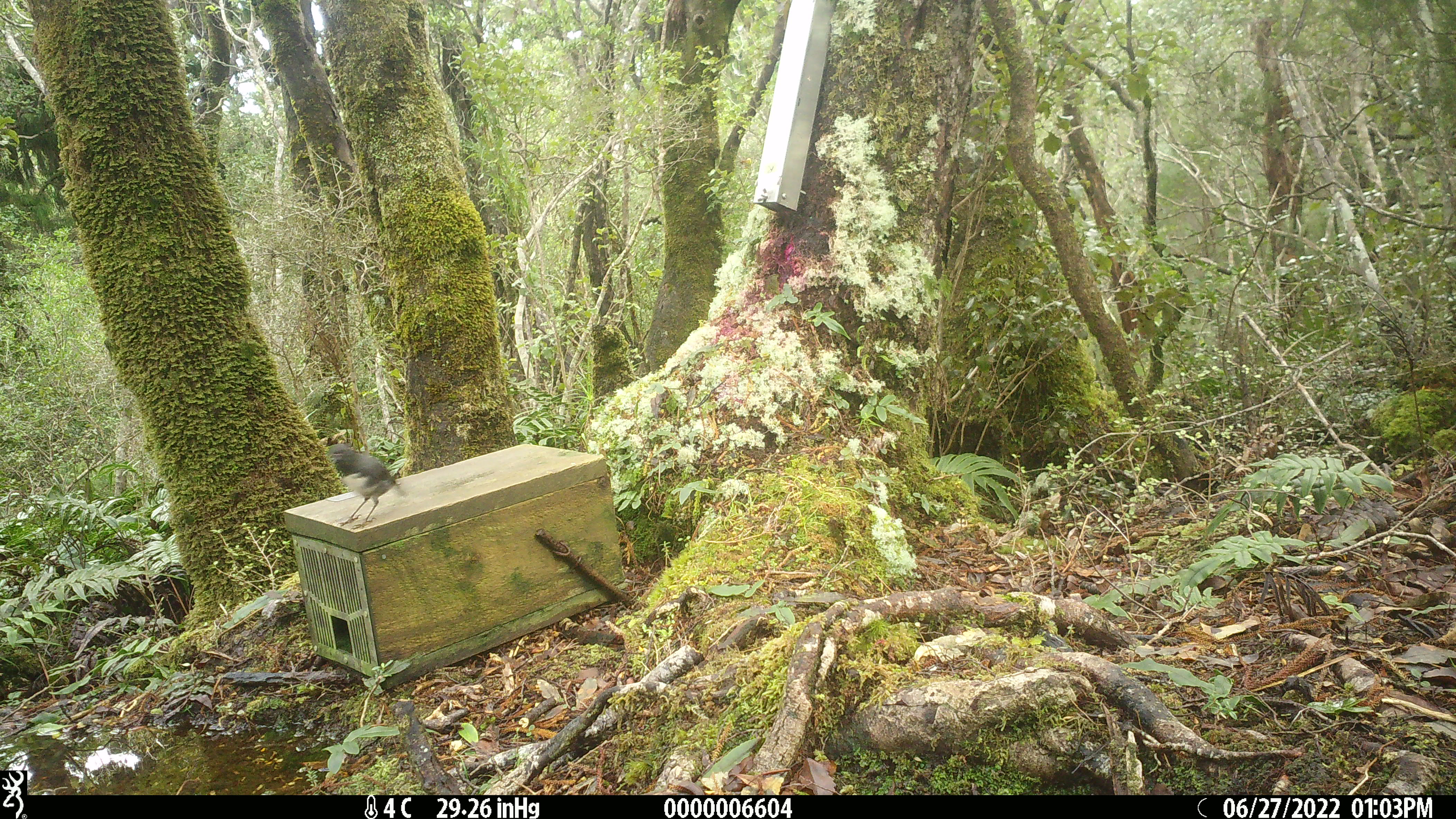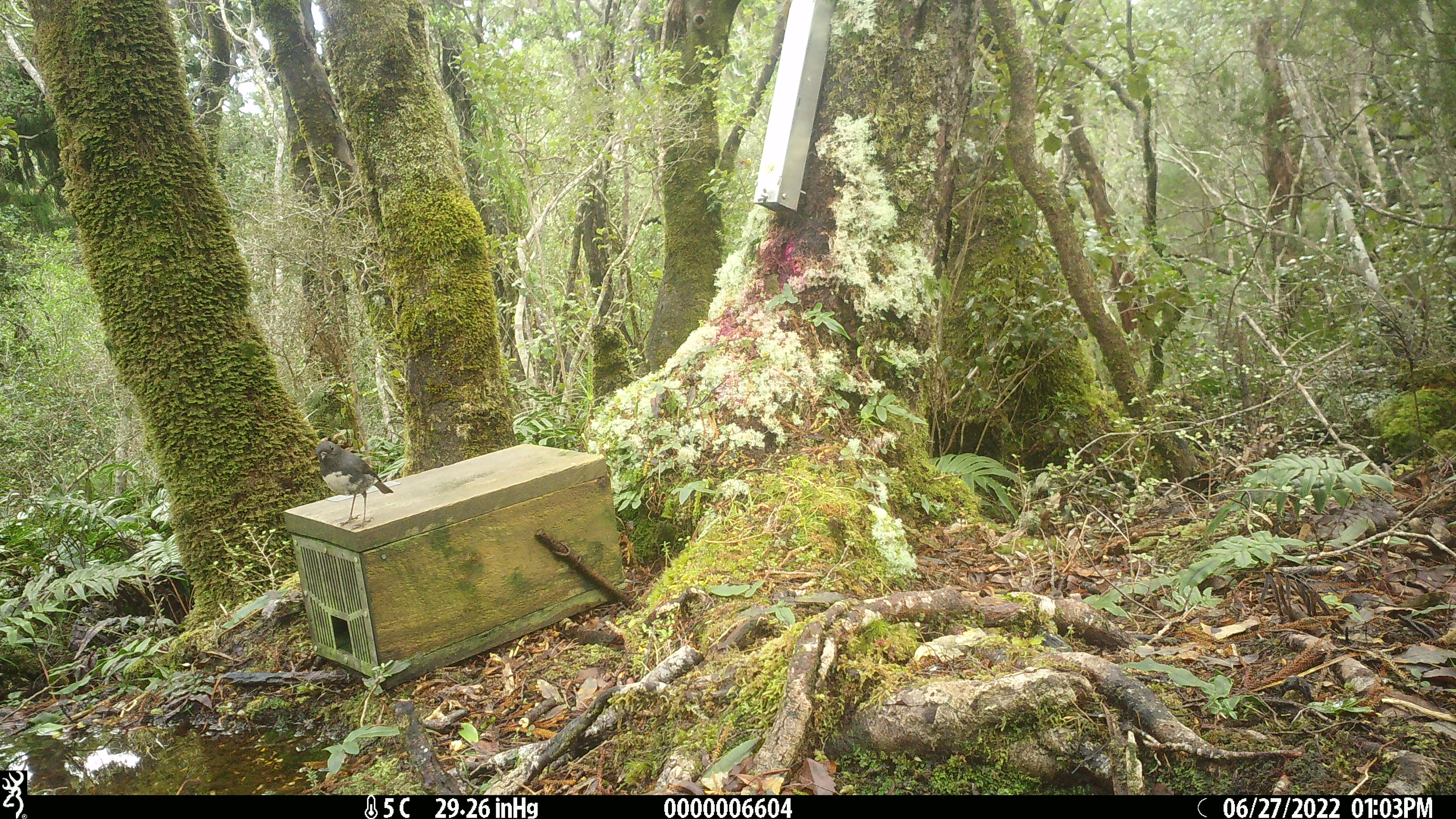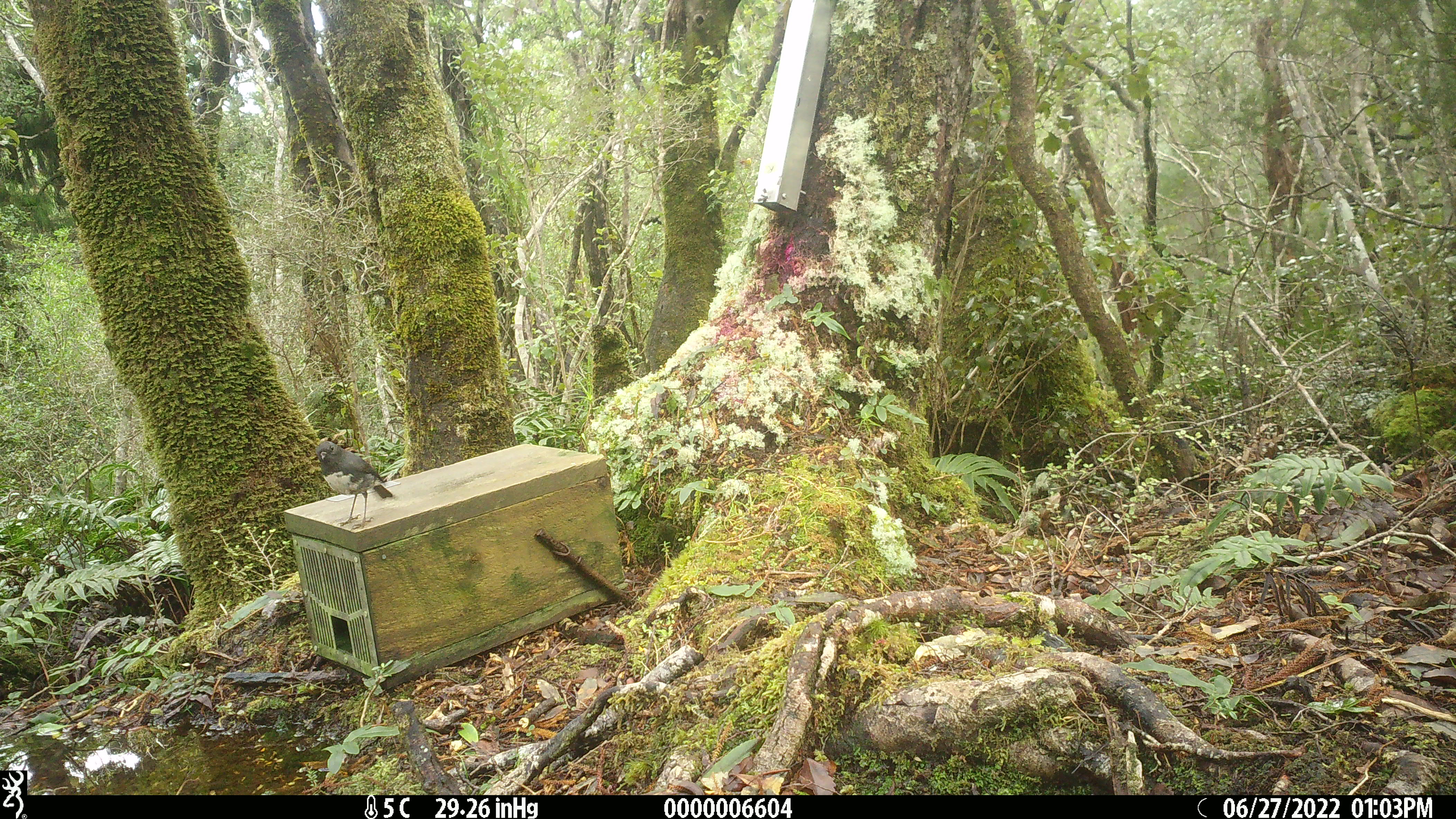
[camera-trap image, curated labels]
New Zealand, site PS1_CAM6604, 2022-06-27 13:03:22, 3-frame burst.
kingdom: Animalia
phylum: Chordata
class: Aves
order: Passeriformes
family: Petroicidae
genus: Petroica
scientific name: Petroica australis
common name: new zealand robin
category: robin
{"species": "robin (new zealand robin) (Petroica australis)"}